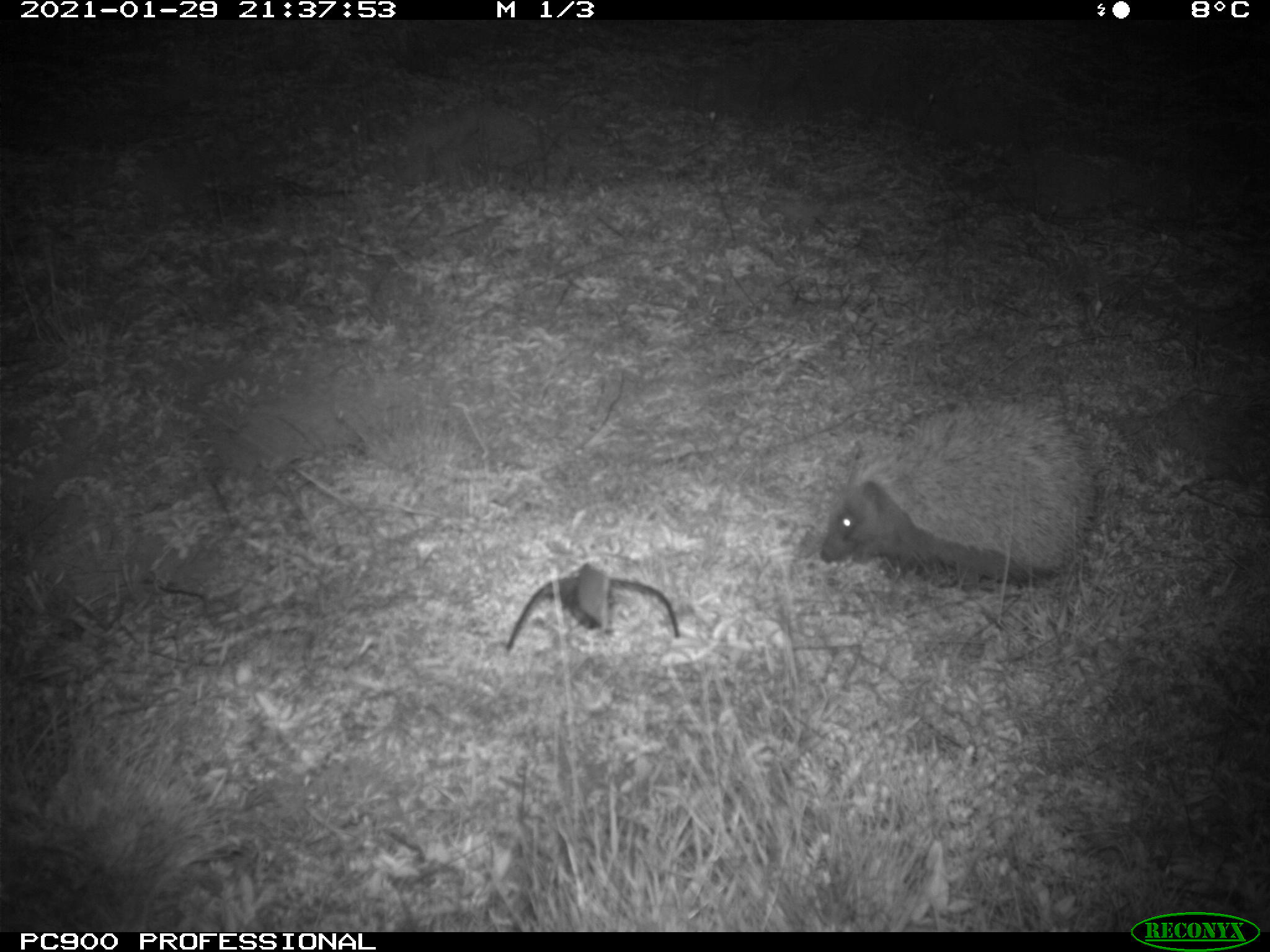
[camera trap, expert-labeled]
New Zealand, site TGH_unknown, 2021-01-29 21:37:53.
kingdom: Animalia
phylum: Chordata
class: Mammalia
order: Eulipotyphla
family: Erinaceidae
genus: Erinaceus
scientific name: Erinaceus europaeus europaeus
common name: european hedgehog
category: hedgehog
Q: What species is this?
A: Hedgehog (european hedgehog) (Erinaceus europaeus europaeus).